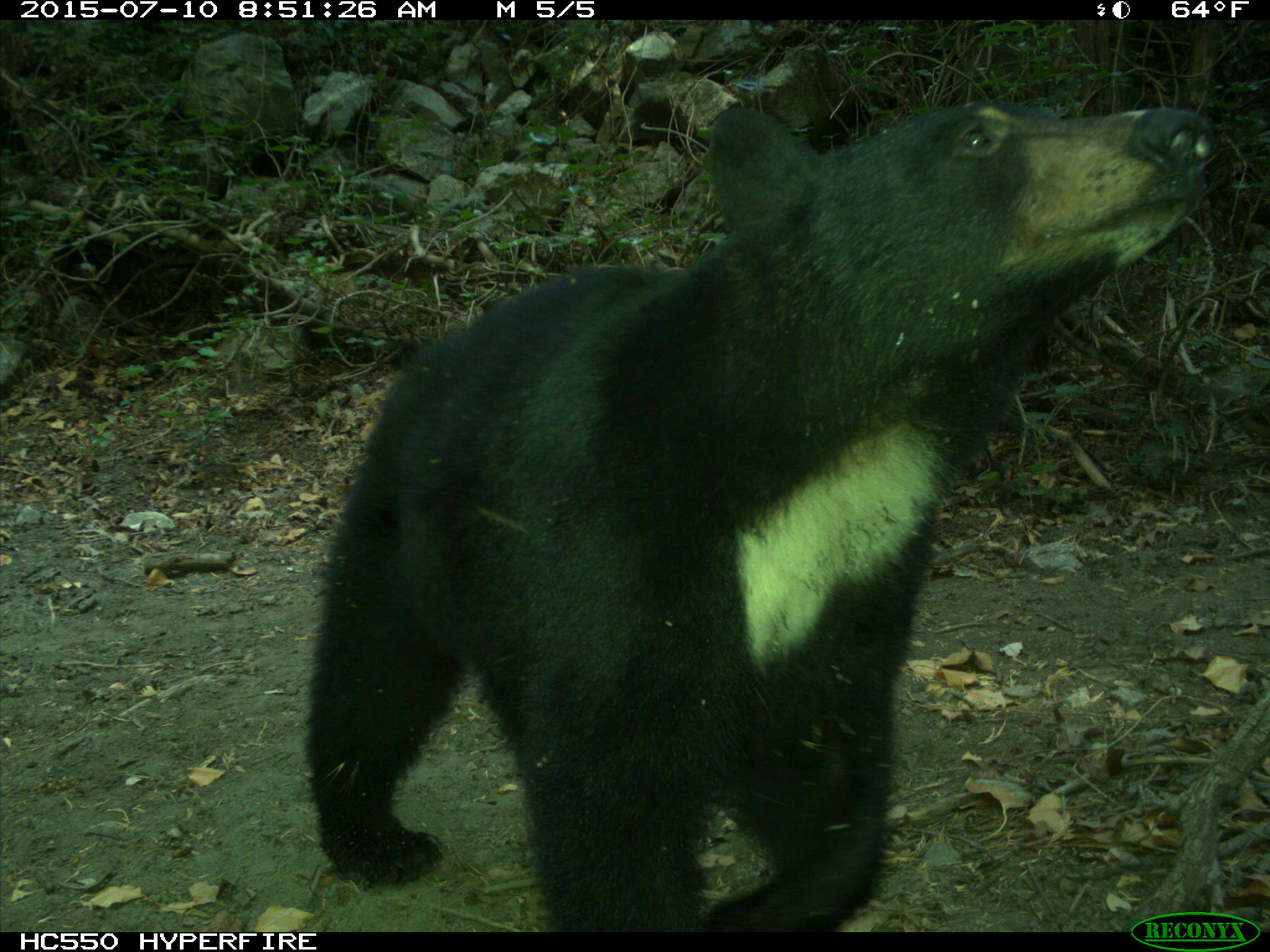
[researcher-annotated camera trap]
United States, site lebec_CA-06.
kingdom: Animalia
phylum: Chordata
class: Mammalia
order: Carnivora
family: Ursidae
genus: Ursus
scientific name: Ursus americanus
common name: american black bear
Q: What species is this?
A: Ursus americanus (american black bear).